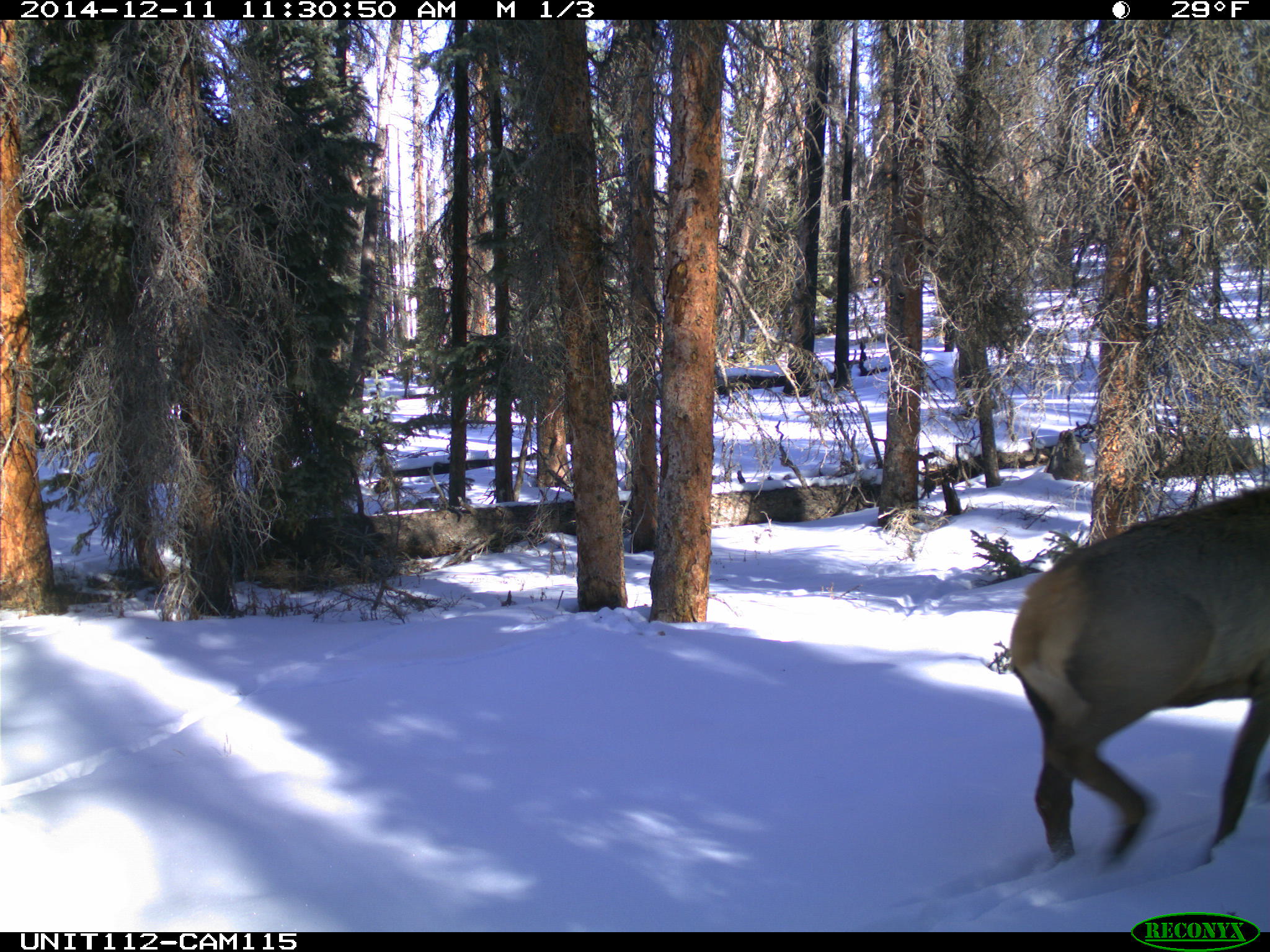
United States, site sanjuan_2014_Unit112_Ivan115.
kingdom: Animalia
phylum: Chordata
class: Mammalia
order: Artiodactyla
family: Cervidae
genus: Cervus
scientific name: Cervus elaphus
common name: red deer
Cervus elaphus (red deer).